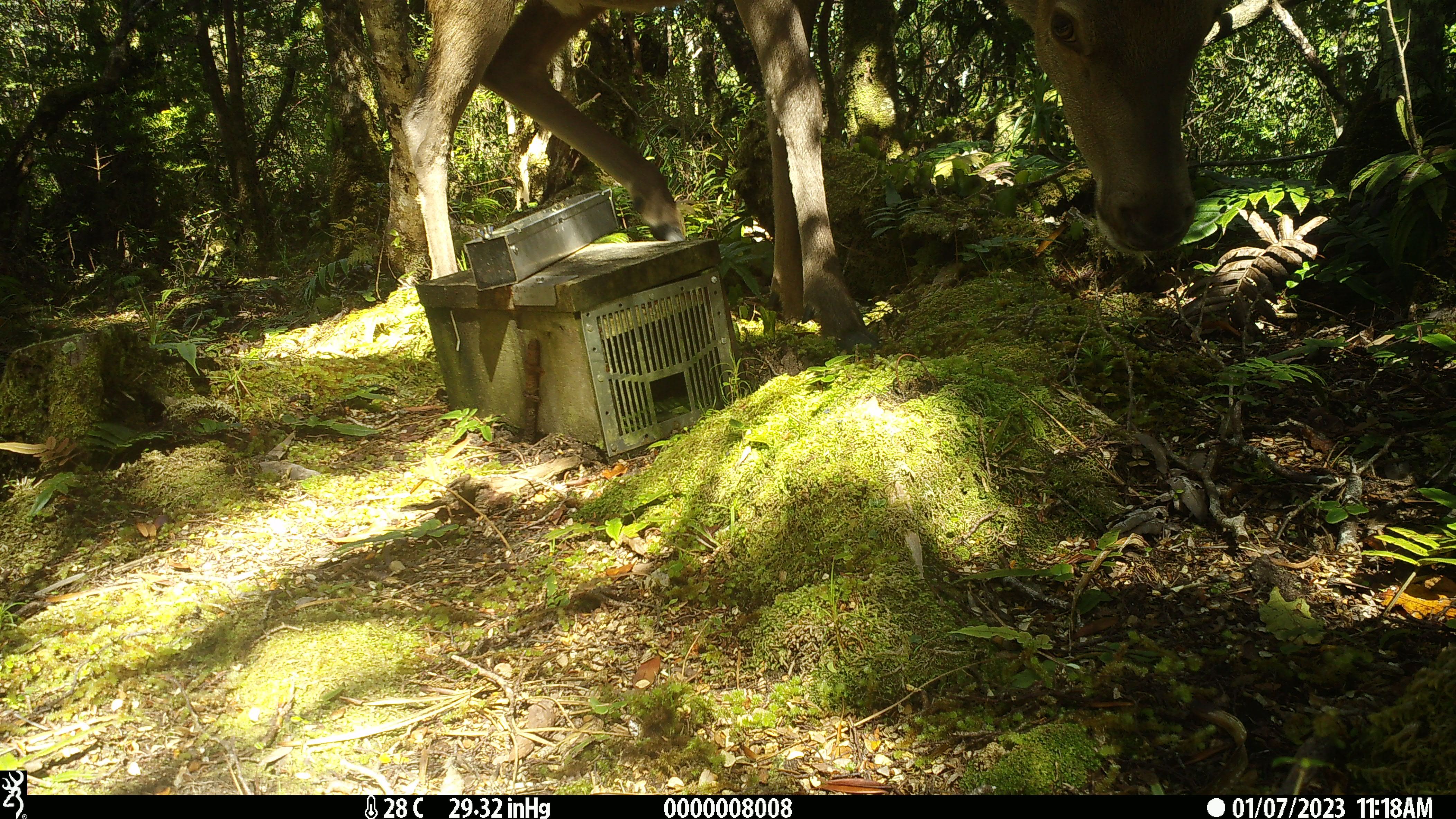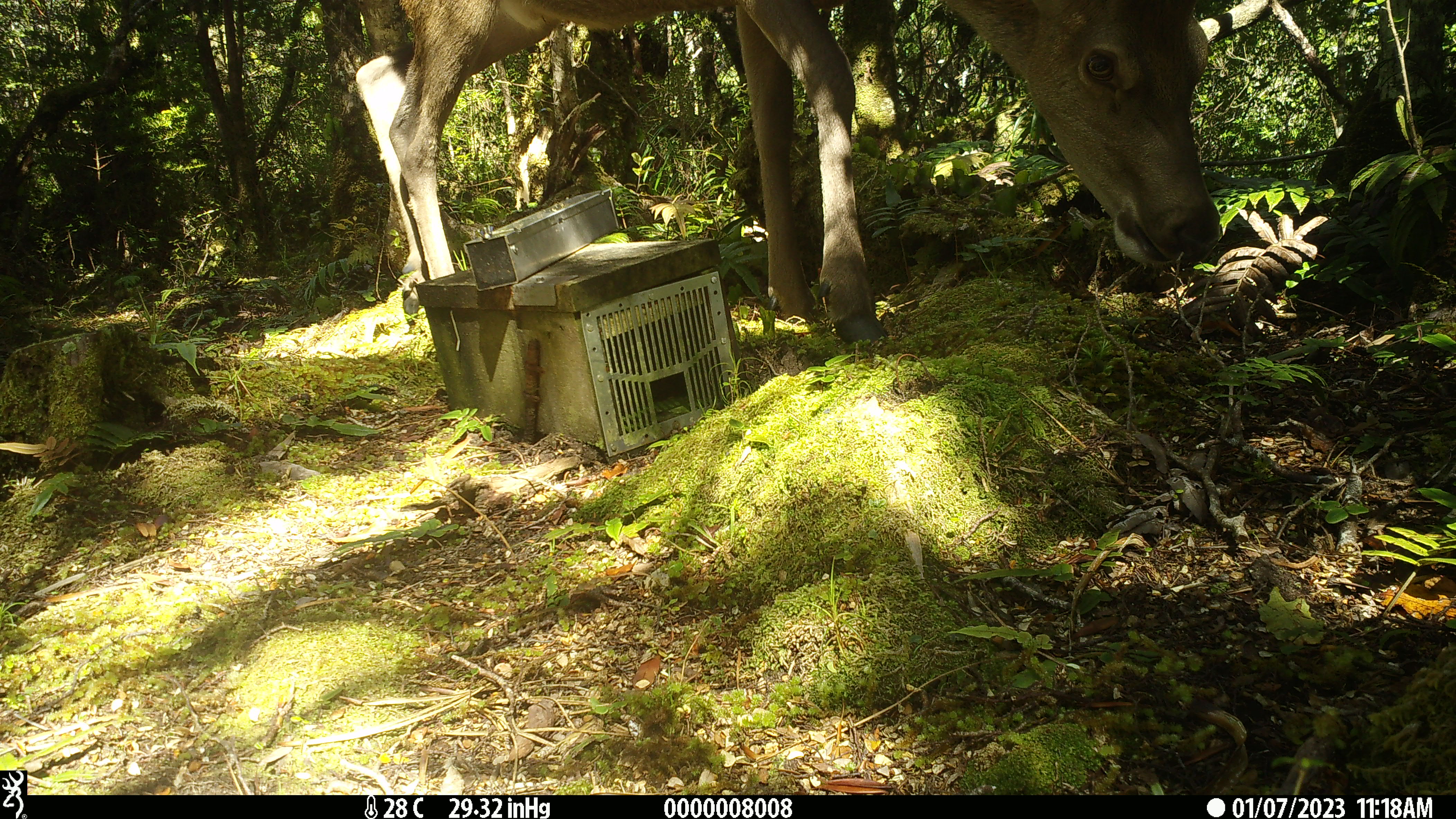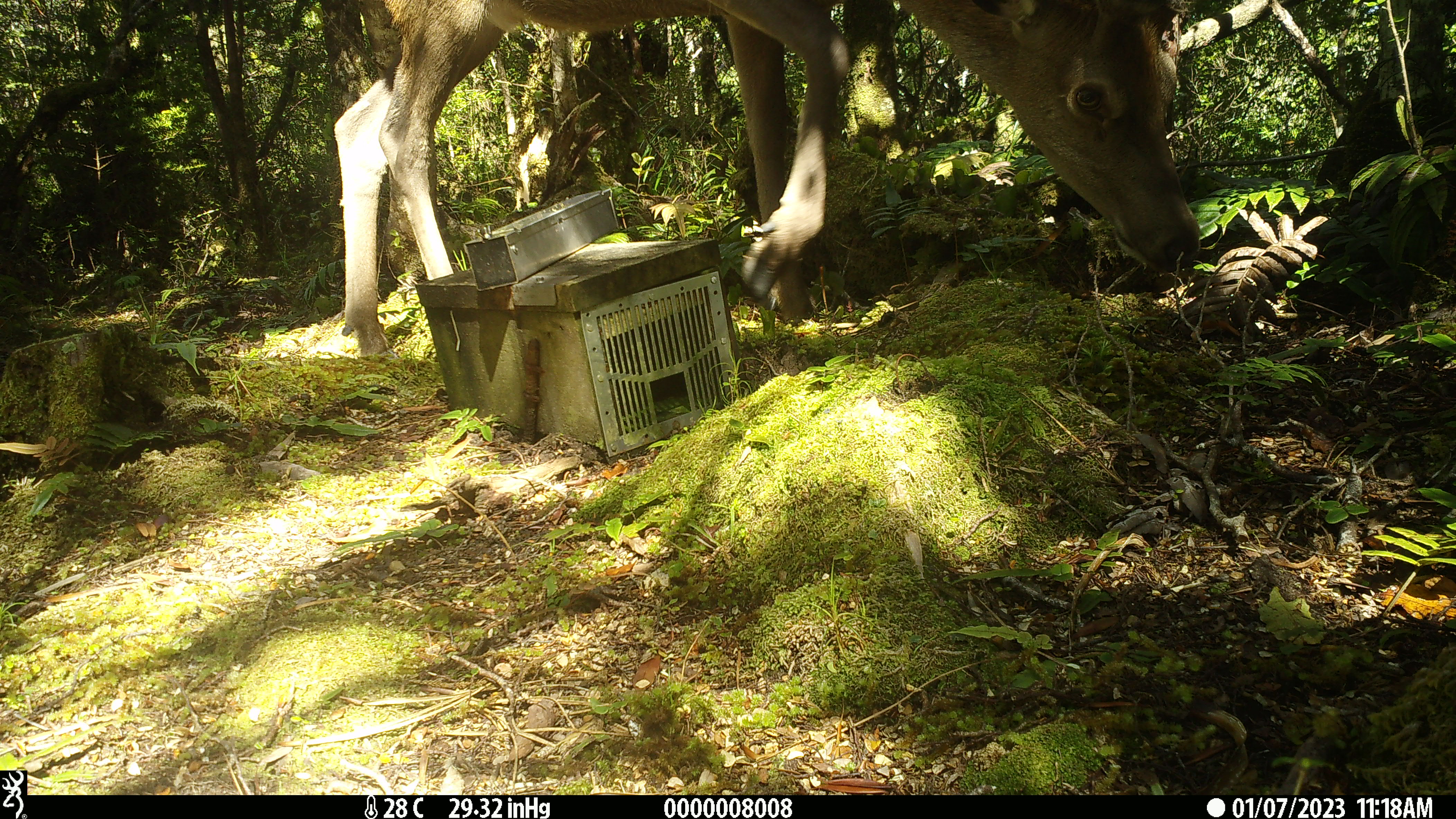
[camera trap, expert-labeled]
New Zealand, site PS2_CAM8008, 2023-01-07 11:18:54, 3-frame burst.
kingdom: Animalia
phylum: Chordata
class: Mammalia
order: Artiodactyla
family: Cervidae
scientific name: Cervidae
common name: deer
Deer (Cervidae).